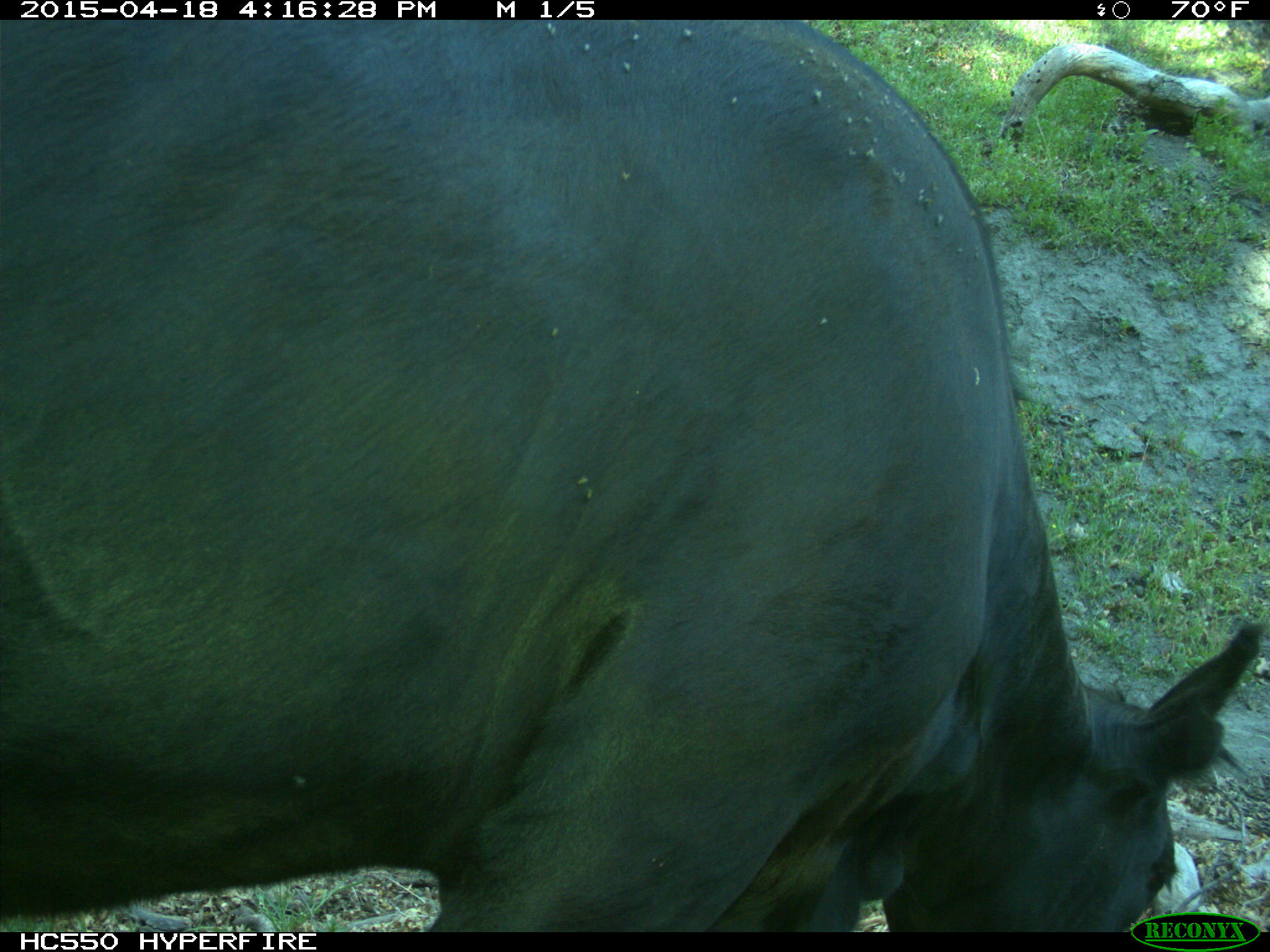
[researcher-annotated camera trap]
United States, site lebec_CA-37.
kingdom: Animalia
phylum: Chordata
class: Mammalia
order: Artiodactyla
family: Bovidae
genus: Bos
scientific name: Bos taurus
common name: domestic cow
Bos taurus (domestic cow).